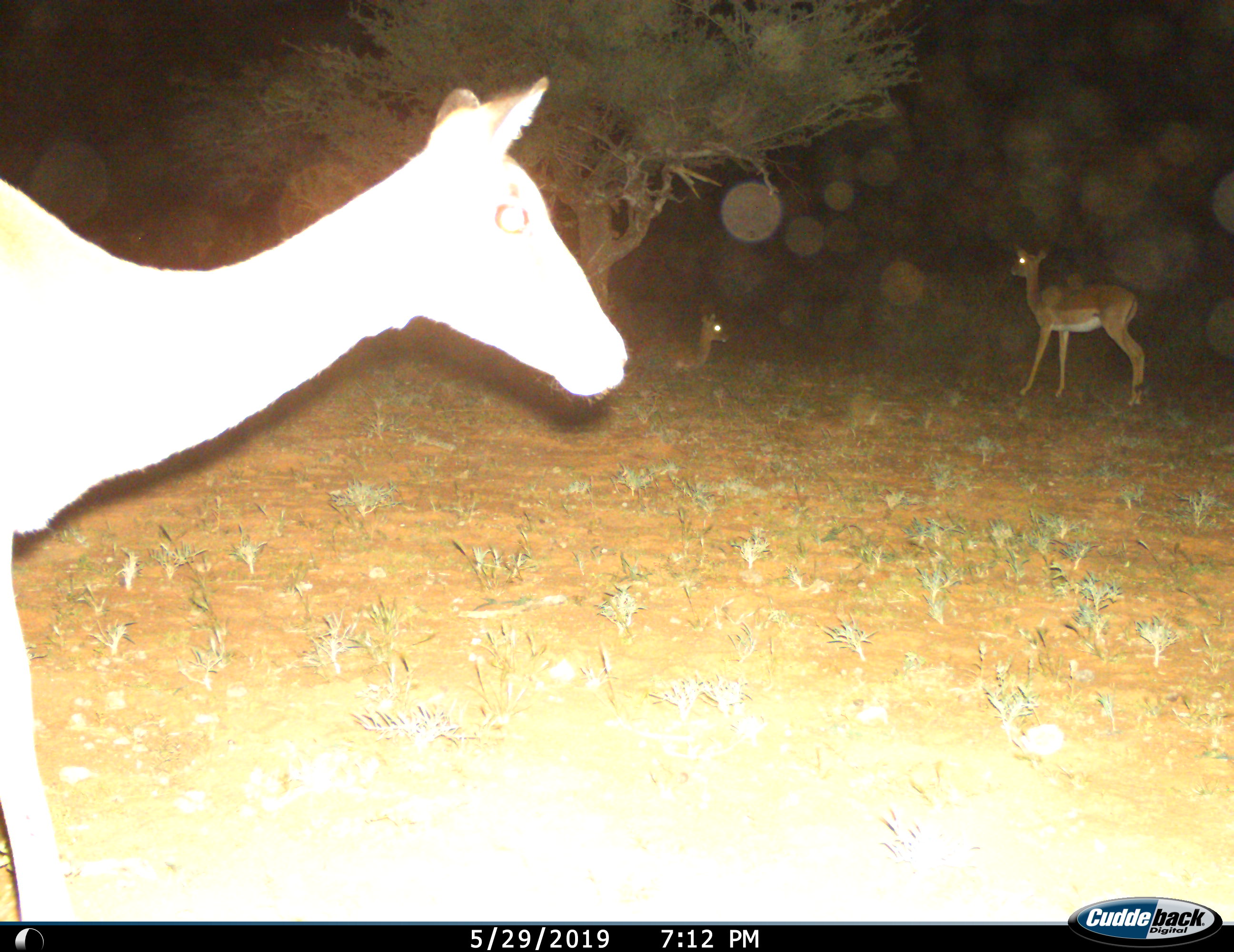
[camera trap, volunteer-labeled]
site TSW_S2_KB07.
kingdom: Animalia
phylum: Chordata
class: Mammalia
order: Artiodactyla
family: Bovidae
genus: Aepyceros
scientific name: Aepyceros melampus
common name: impala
Impala (Aepyceros melampus), count 3. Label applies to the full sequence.